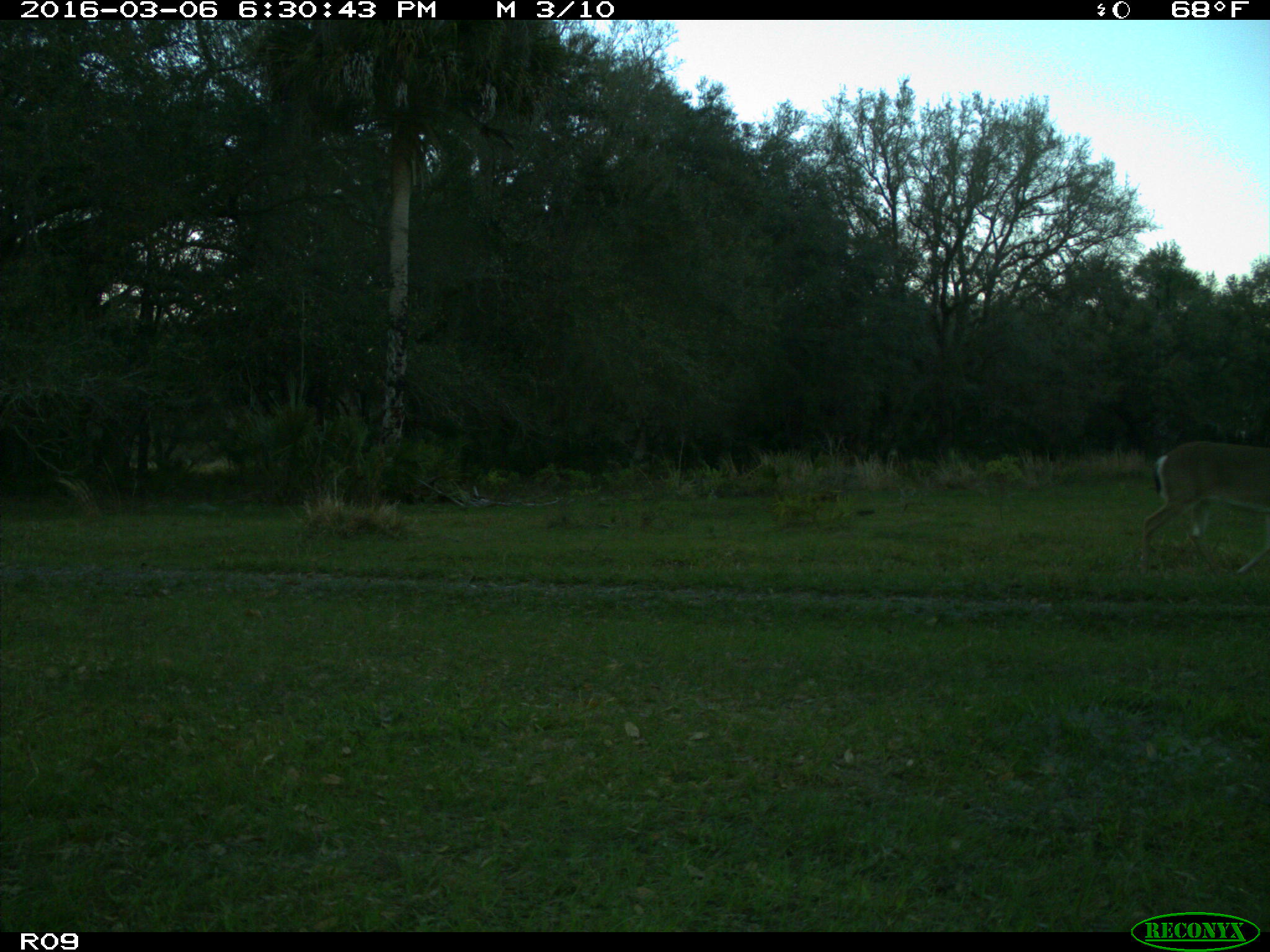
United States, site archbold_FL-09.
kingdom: Animalia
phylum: Chordata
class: Mammalia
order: Artiodactyla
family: Cervidae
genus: Odocoileus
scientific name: Odocoileus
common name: deer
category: unidentified deer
Unidentified deer (deer) (Odocoileus).